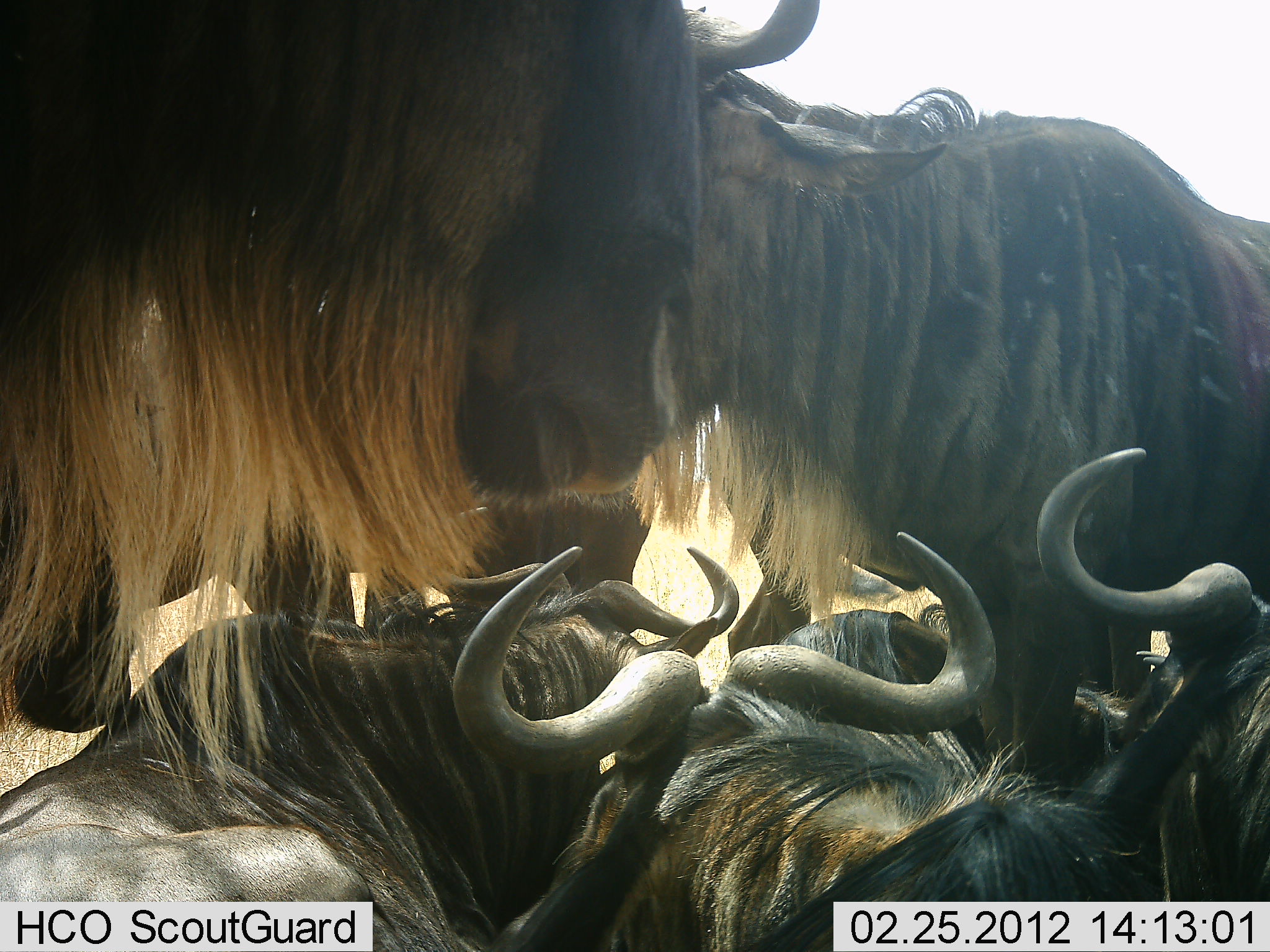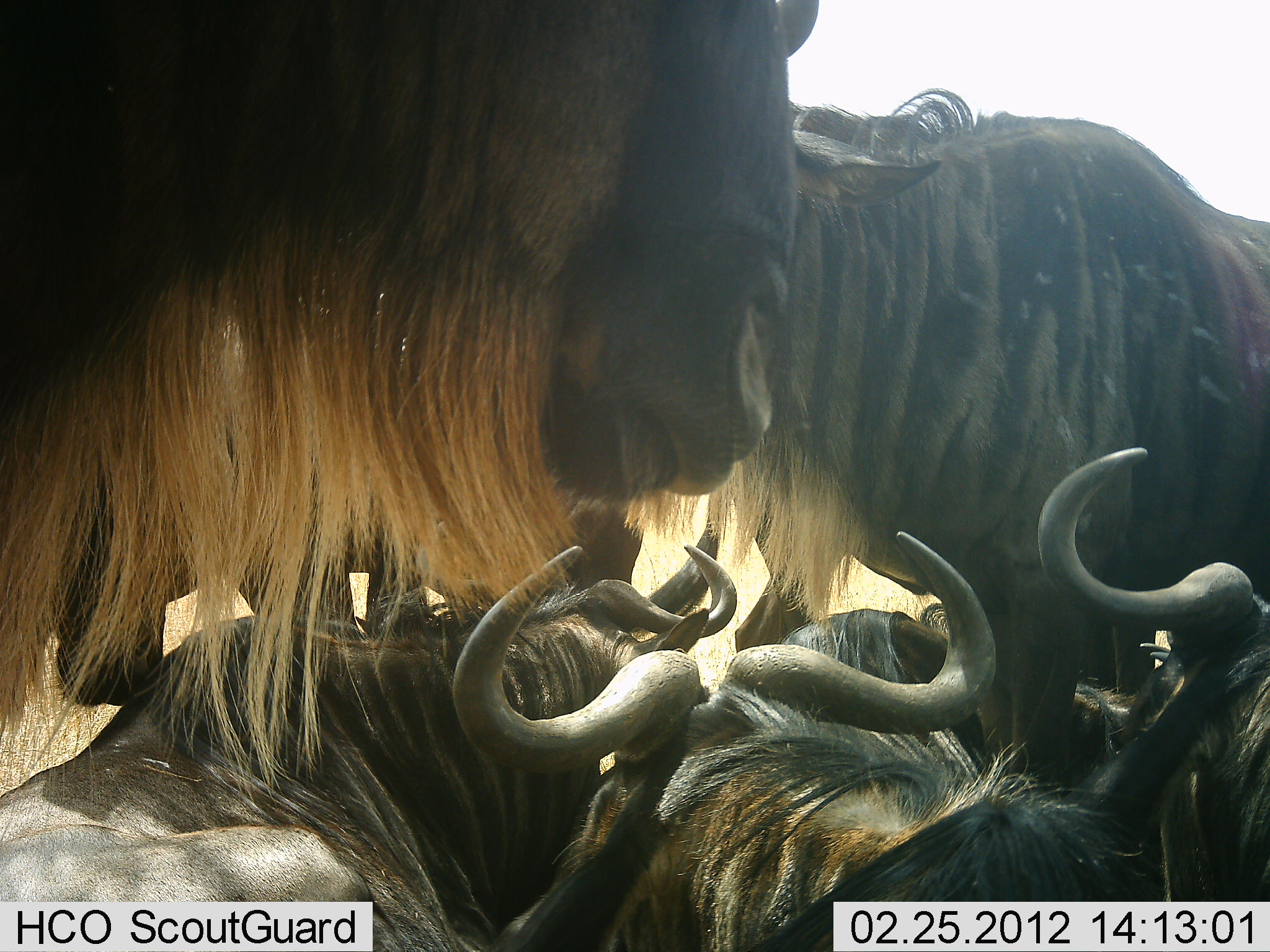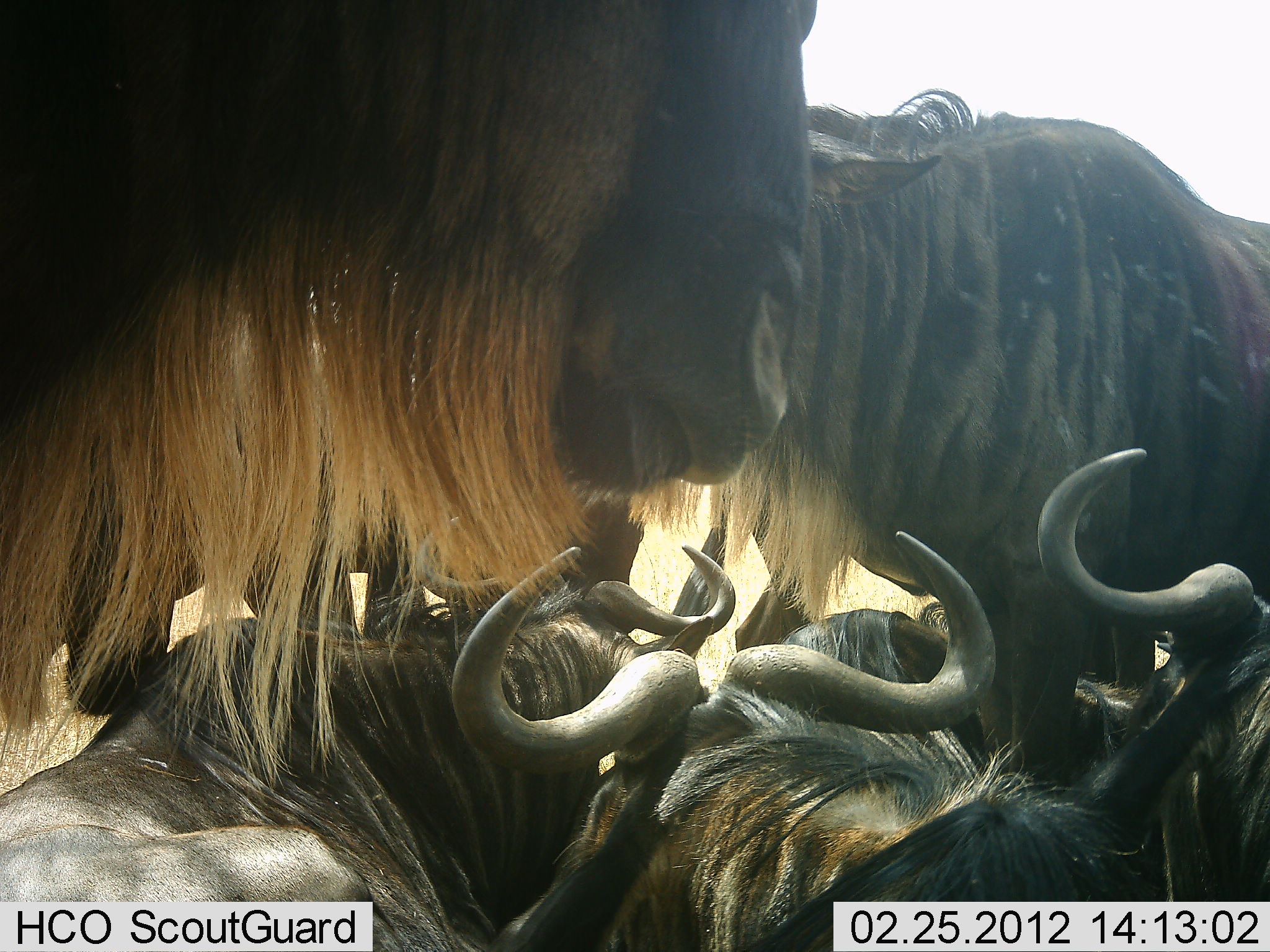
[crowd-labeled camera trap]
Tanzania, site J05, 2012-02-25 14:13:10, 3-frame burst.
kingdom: Animalia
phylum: Chordata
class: Mammalia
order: Artiodactyla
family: Bovidae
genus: Connochaetes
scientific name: Connochaetes taurinus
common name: blue wildebeest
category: wildebeest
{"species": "wildebeest (blue wildebeest) (Connochaetes taurinus)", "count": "6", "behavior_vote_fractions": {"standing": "77%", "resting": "95%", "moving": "5%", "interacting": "5%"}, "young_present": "0%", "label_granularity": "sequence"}